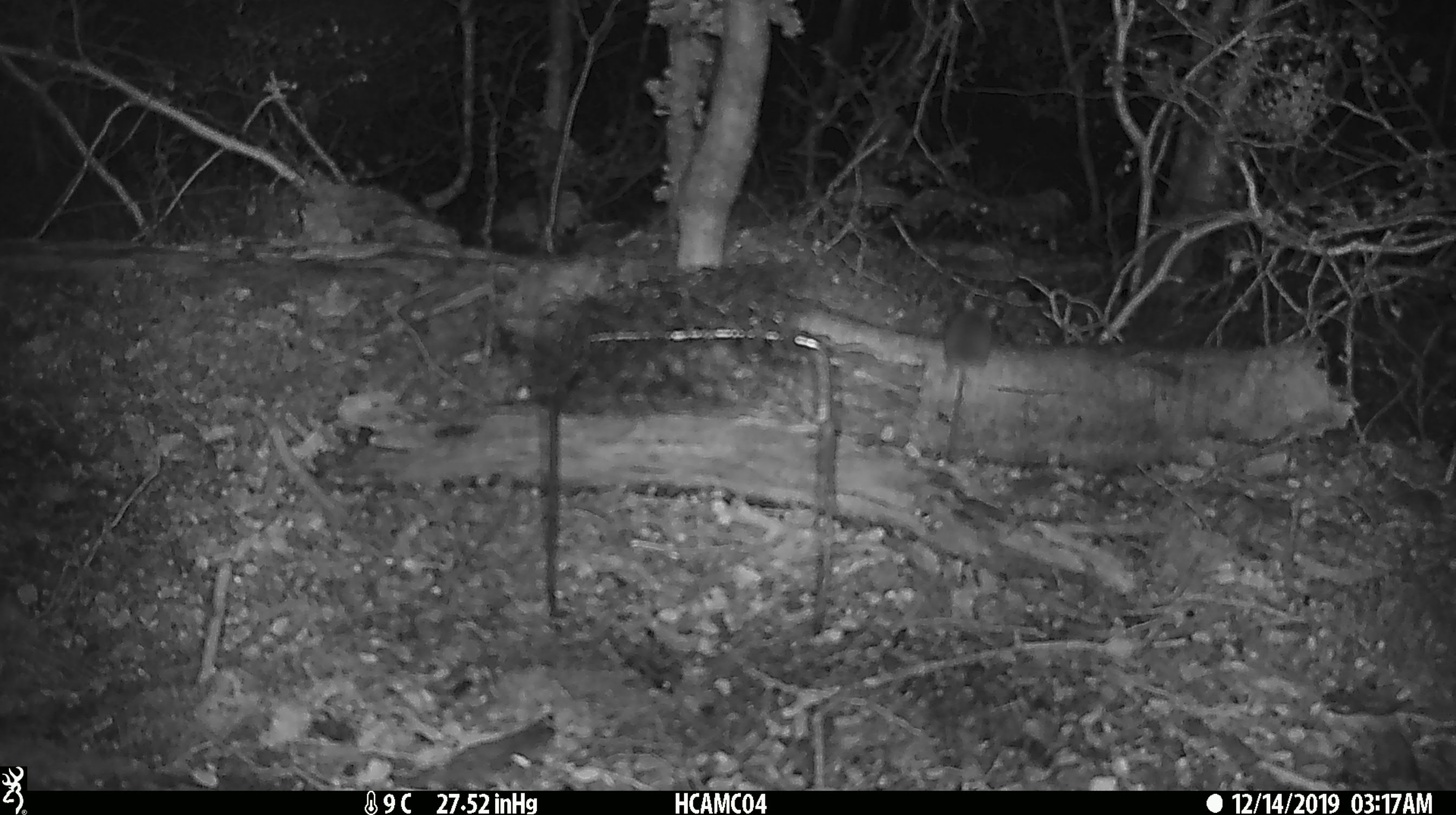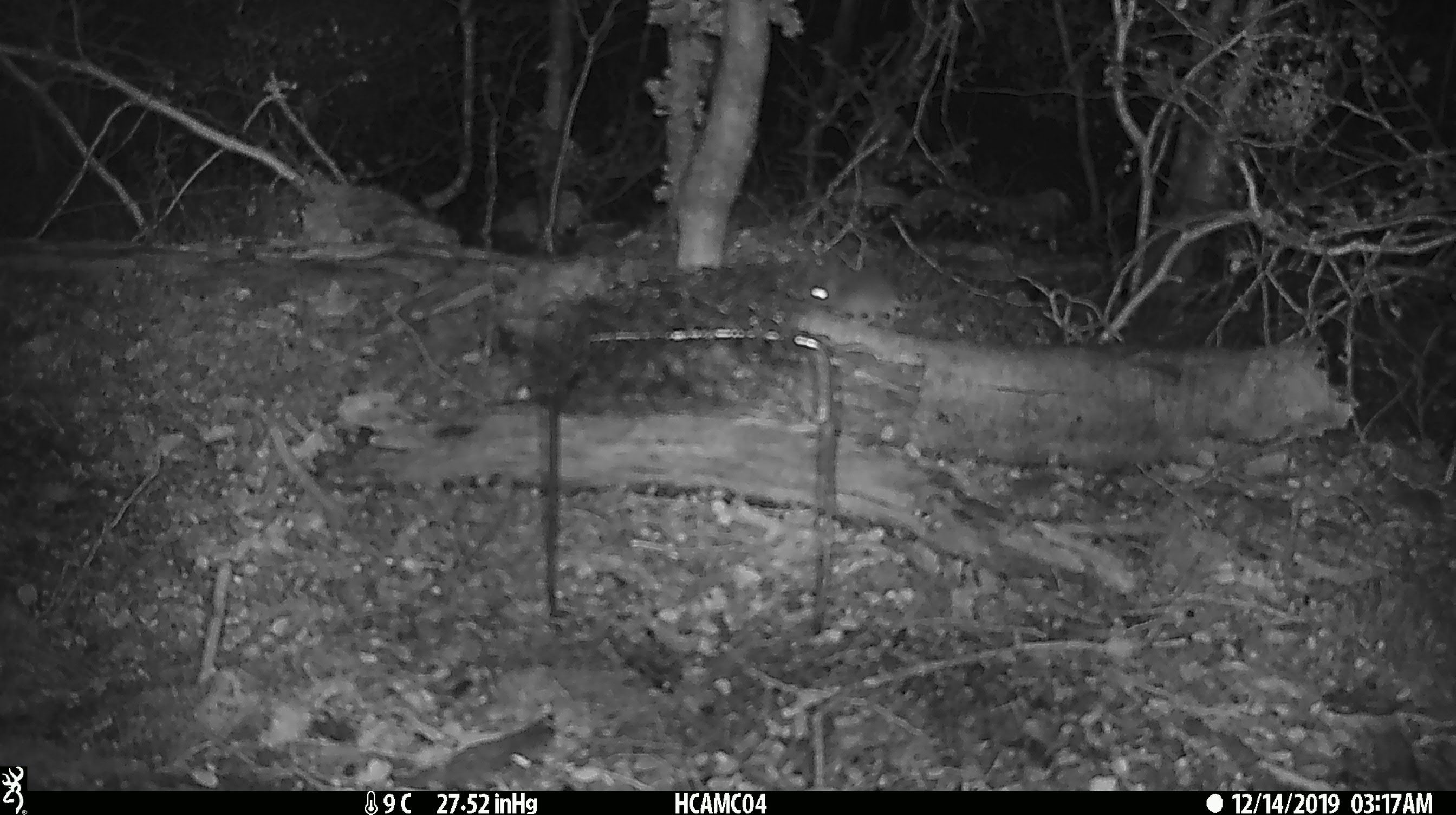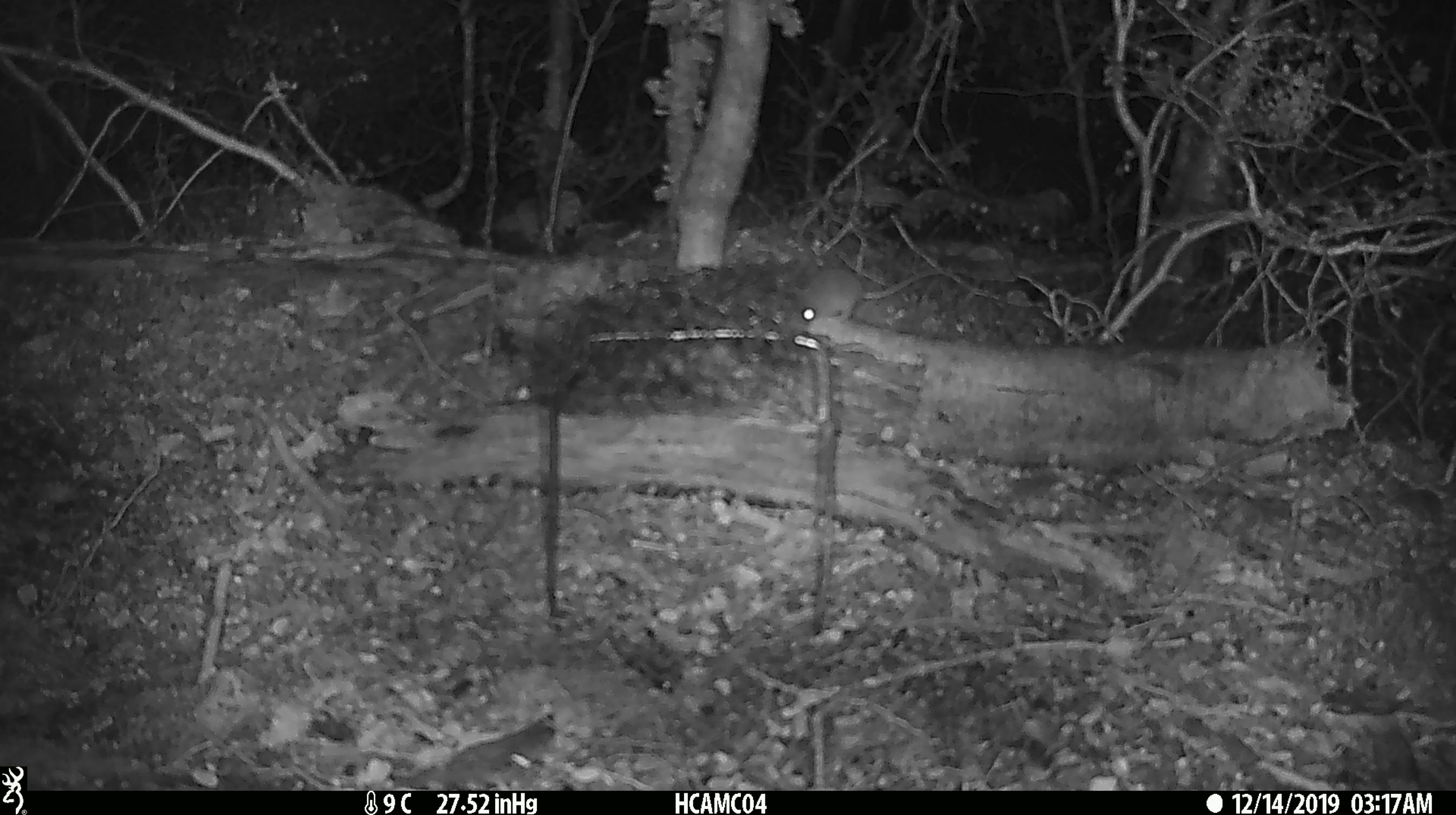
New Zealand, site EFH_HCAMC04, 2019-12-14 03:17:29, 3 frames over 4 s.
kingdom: Animalia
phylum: Chordata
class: Mammalia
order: Rodentia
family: Muridae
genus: Mus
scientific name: Mus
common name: mouse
Mouse (Mus).